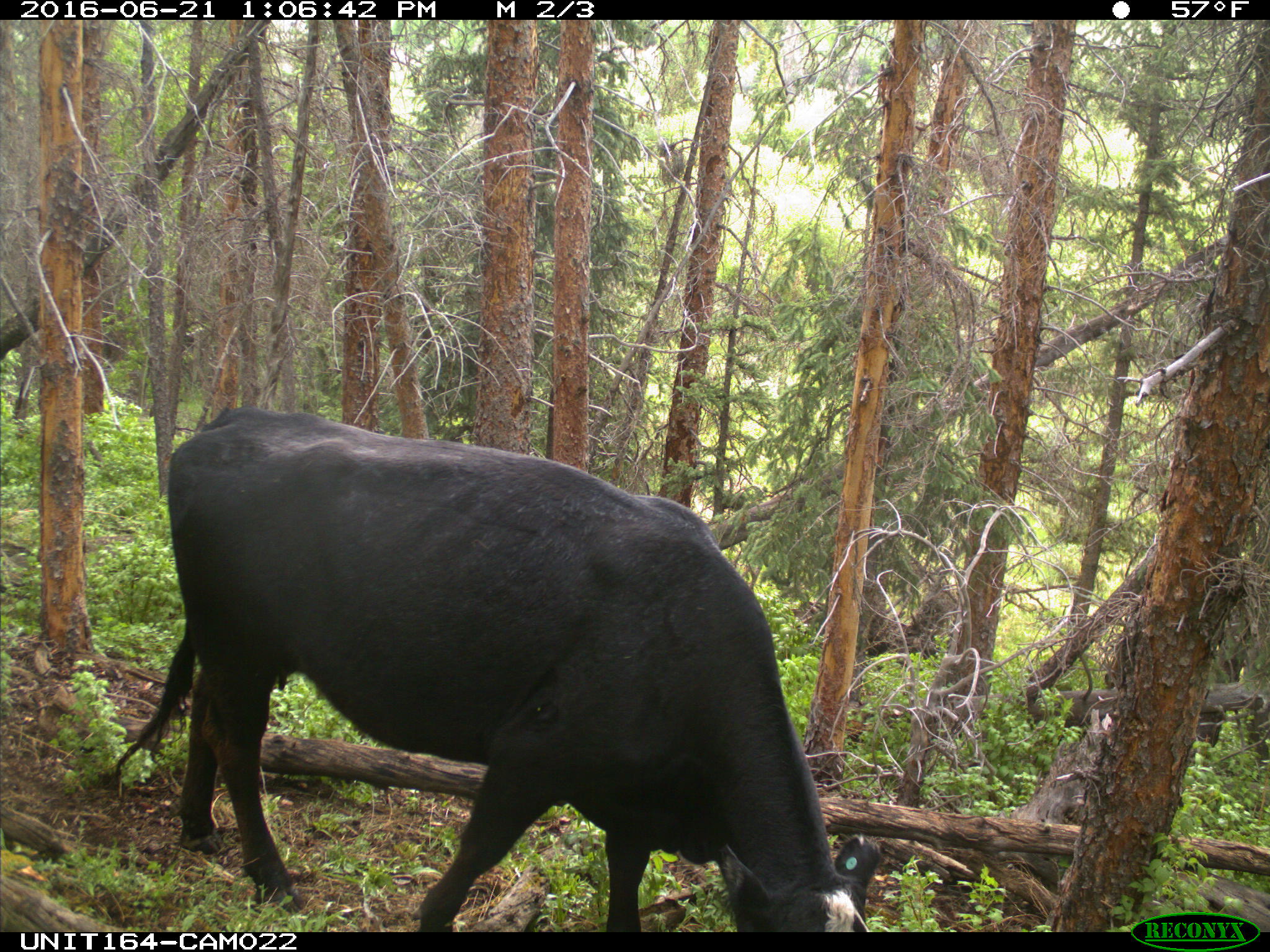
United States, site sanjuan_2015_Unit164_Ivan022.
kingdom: Animalia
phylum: Chordata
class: Mammalia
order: Artiodactyla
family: Bovidae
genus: Bos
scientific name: Bos taurus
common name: domestic cow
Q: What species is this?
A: Bos taurus (domestic cow).